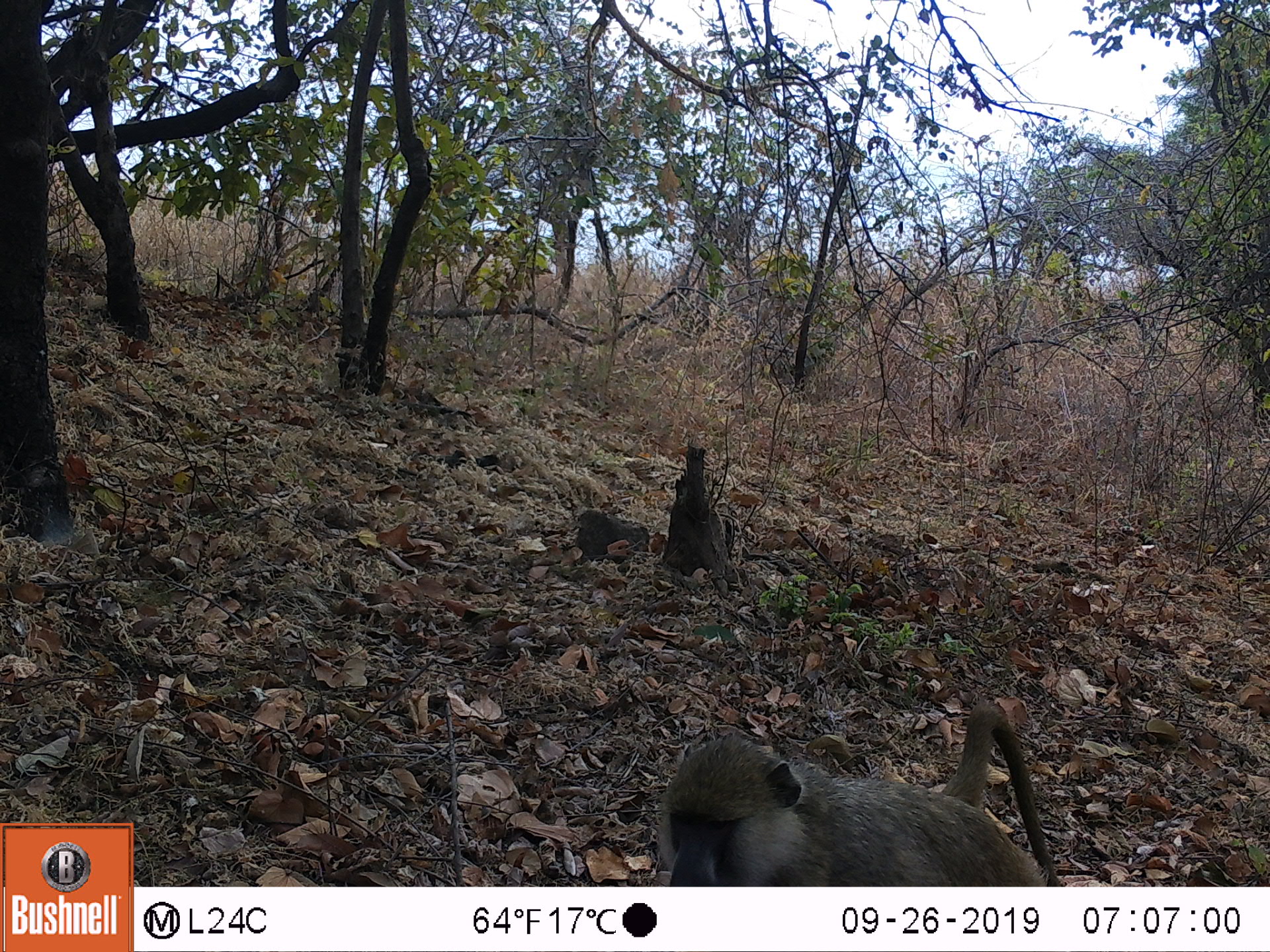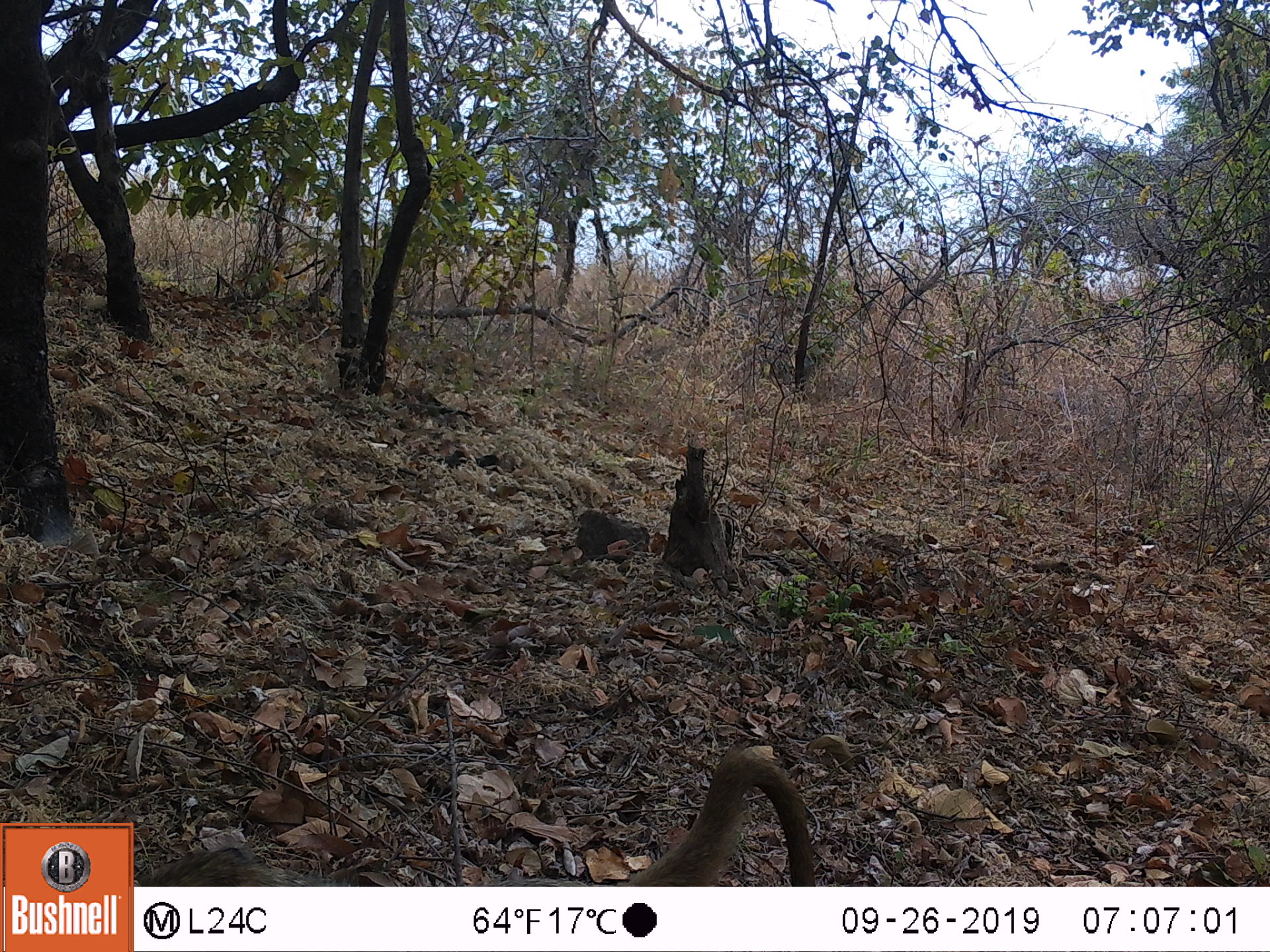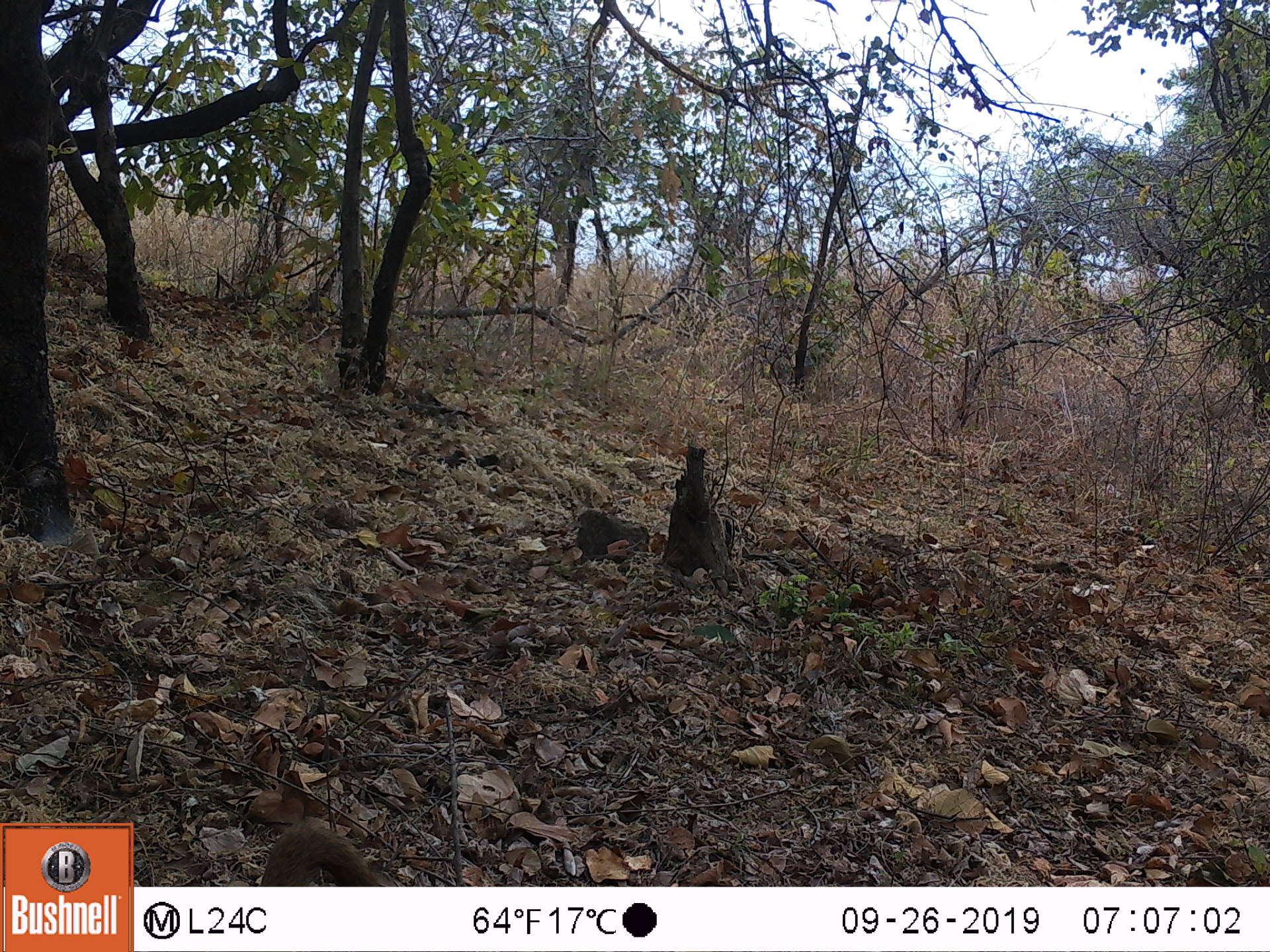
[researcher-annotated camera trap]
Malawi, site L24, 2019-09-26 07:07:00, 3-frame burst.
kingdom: Animalia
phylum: Chordata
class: Mammalia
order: Primates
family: Cercopithecidae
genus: Papio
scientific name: Papio cynocephalus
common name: yellow baboon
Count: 1.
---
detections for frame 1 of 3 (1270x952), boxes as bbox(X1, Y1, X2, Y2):
yellow baboon: bbox(649, 705, 1056, 882)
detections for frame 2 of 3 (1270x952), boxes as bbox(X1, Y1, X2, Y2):
yellow baboon: bbox(629, 745, 820, 880)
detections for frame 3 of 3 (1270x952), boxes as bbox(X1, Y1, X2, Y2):
yellow baboon: bbox(254, 821, 382, 887)